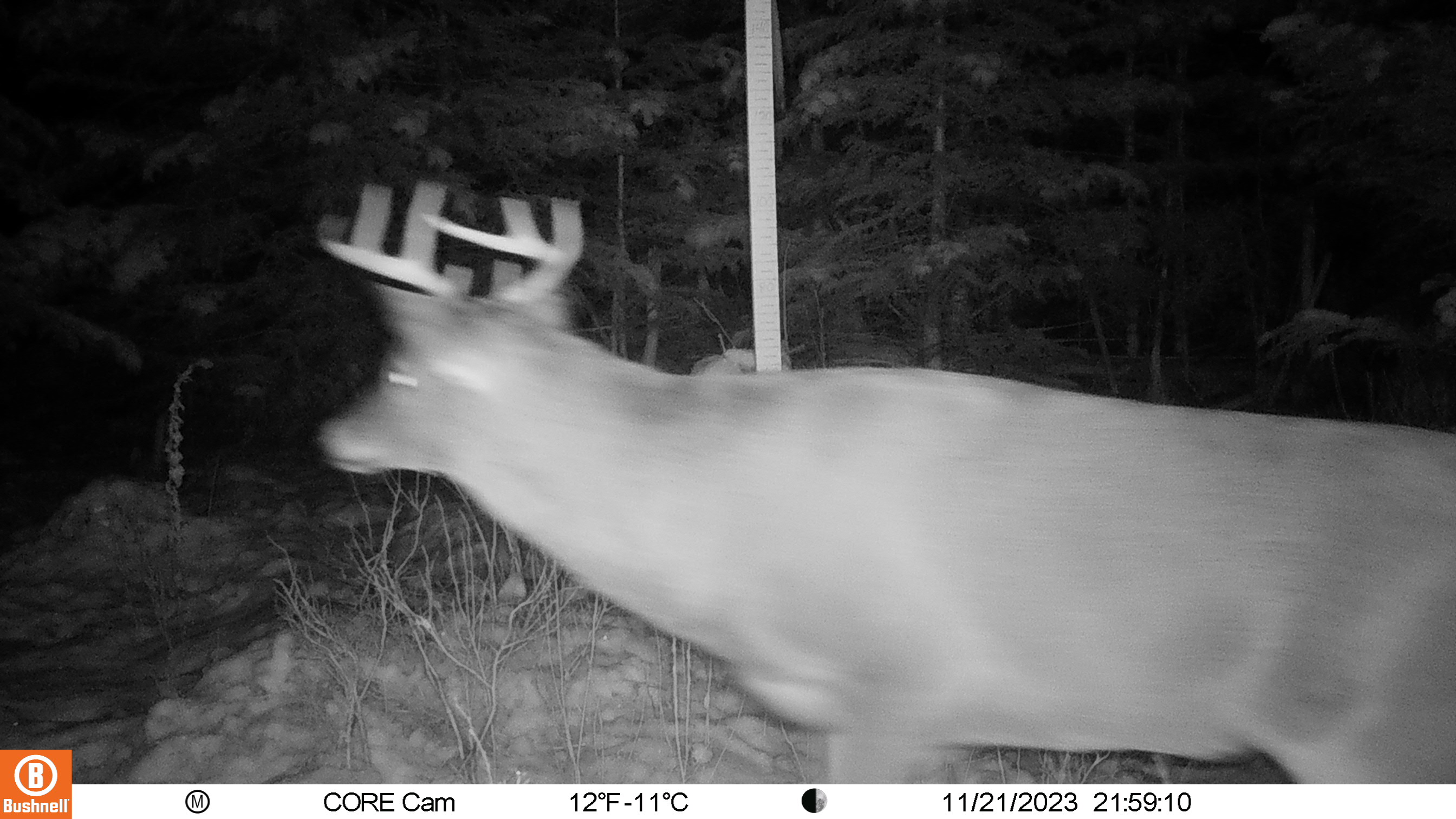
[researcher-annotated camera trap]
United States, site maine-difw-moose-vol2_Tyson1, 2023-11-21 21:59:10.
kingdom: Animalia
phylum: Chordata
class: Mammalia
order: Artiodactyla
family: Cervidae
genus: Odocoileus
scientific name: Odocoileus virginianus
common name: white-tailed deer